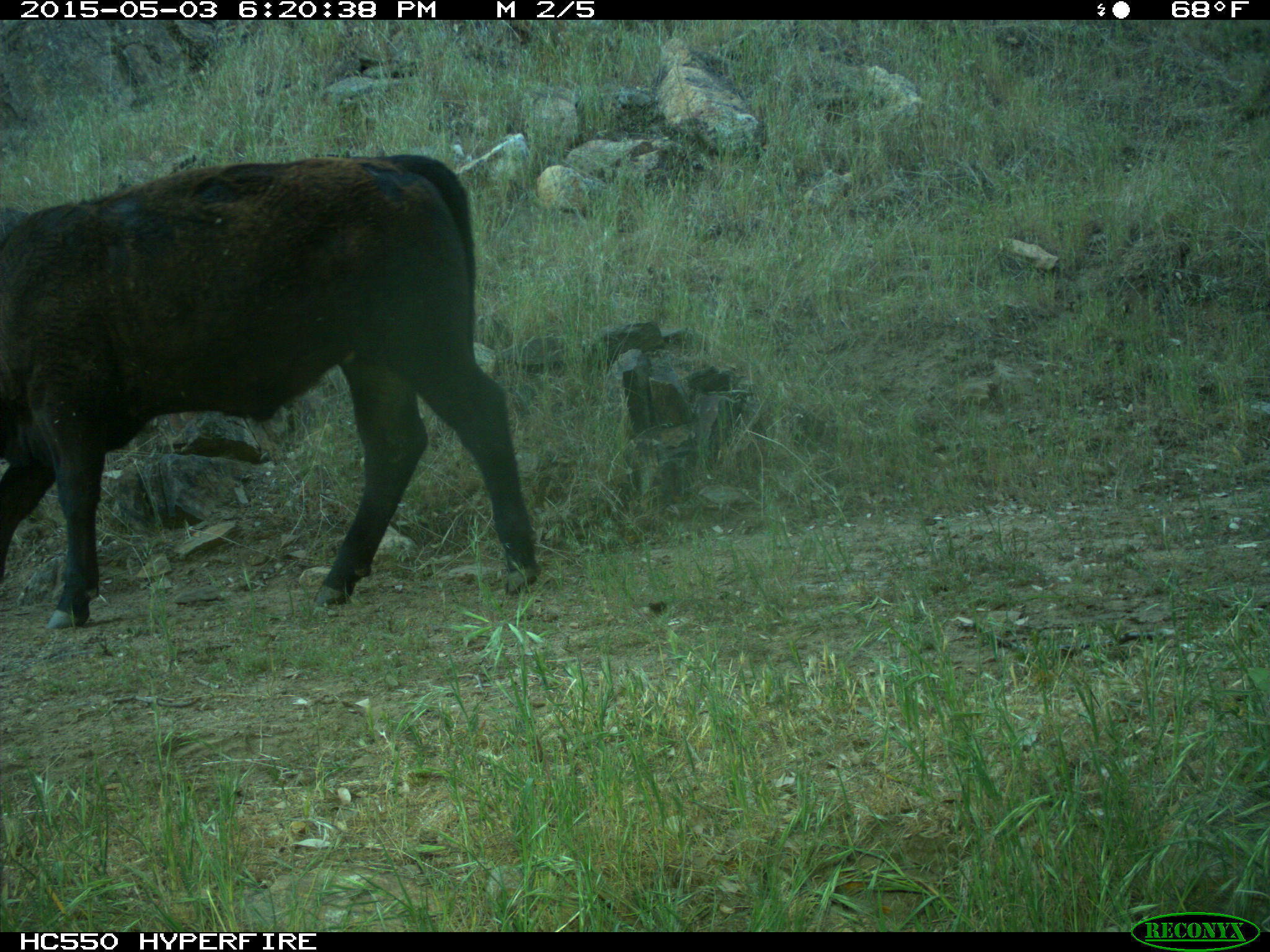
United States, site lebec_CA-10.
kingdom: Animalia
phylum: Chordata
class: Mammalia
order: Artiodactyla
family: Bovidae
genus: Bos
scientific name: Bos taurus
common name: domestic cow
Bos taurus (domestic cow).